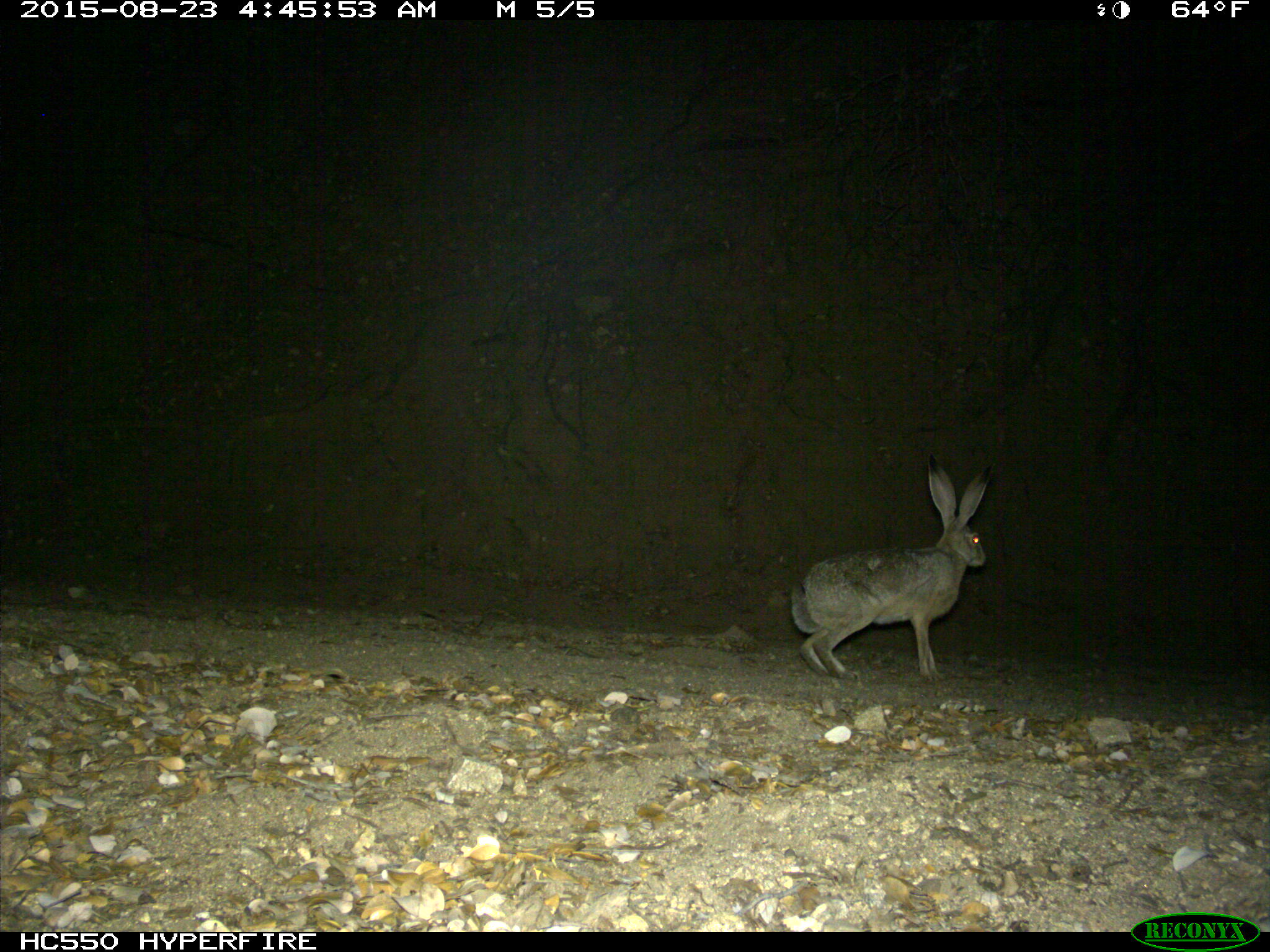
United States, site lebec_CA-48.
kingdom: Animalia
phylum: Chordata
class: Mammalia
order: Lagomorpha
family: Leporidae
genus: Lepus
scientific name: Lepus californicus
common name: black-tailed jackrabbit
Lepus californicus (black-tailed jackrabbit).